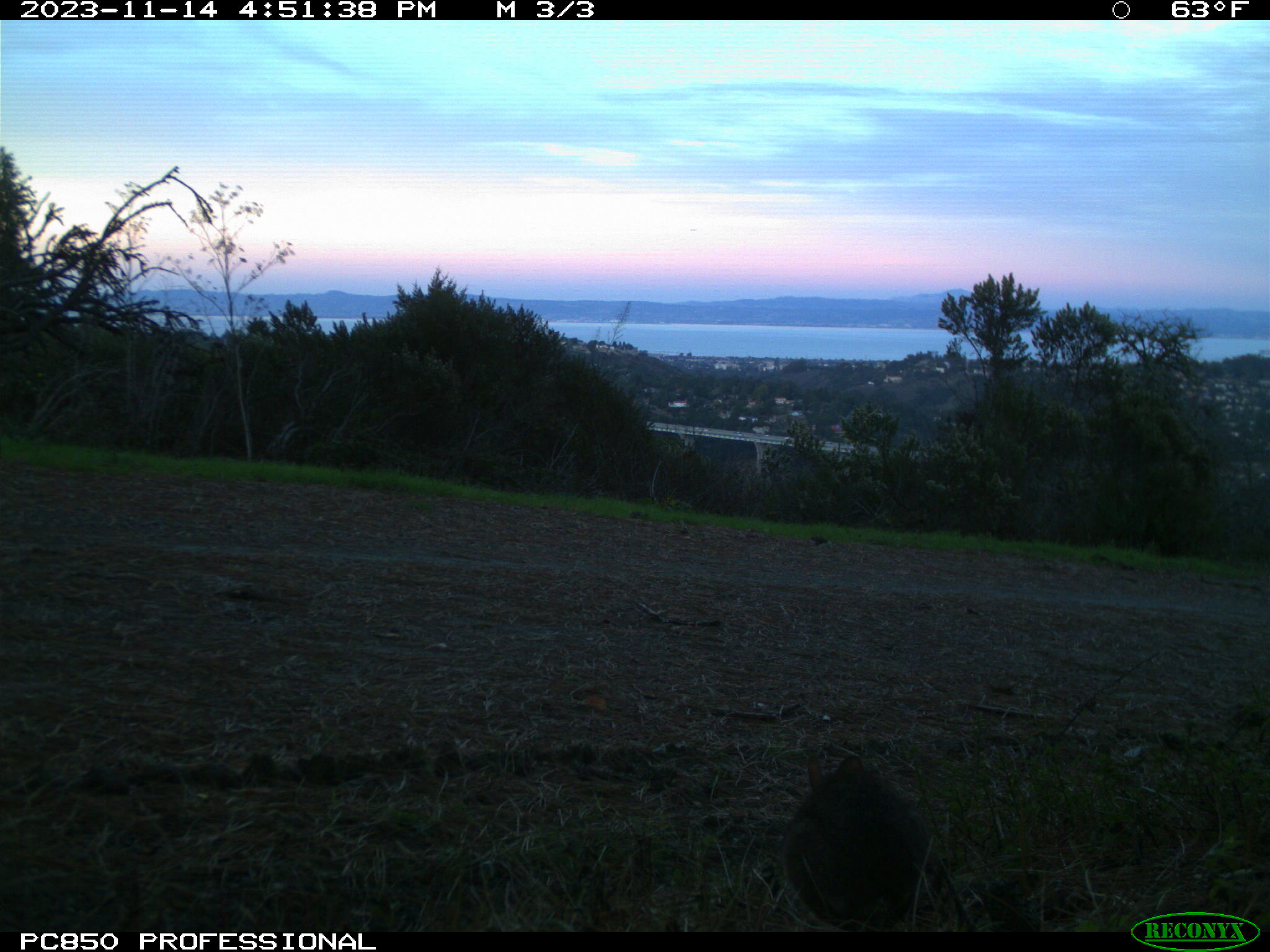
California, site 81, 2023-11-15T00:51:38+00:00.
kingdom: Animalia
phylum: Chordata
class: Mammalia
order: Lagomorpha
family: Leporidae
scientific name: Leporidae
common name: rabbit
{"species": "rabbit (Leporidae)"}